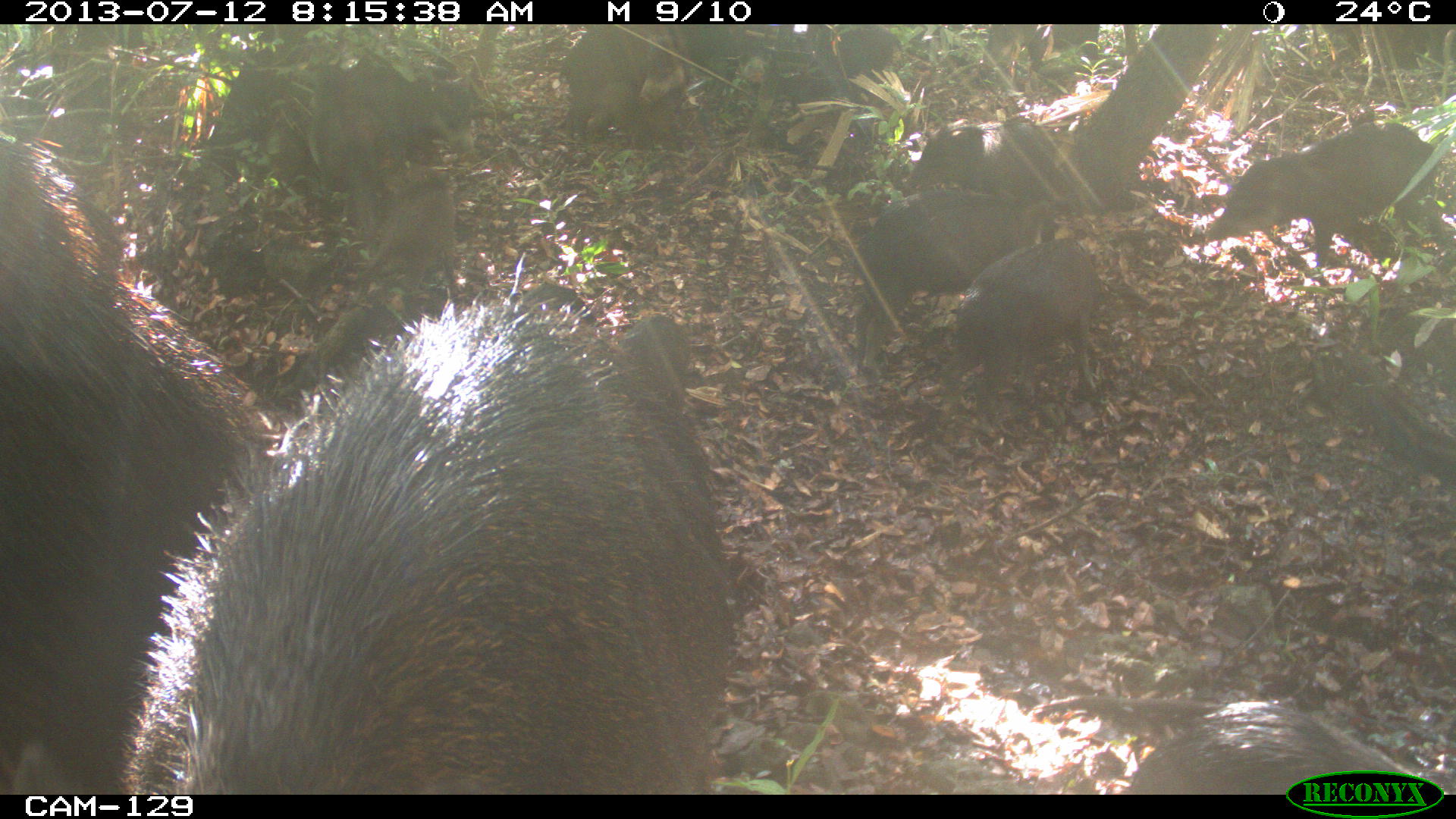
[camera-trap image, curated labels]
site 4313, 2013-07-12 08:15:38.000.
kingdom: Animalia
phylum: Chordata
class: Mammalia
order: Artiodactyla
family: Tayassuidae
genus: Tayassu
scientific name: Tayassu pecari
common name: white-lipped peccary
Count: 20.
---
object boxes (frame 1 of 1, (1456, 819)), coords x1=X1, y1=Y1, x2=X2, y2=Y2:
tayassu pecari: x1=122, y1=279, x2=732, y2=794; x1=0, y1=125, x2=279, y2=795; x1=852, y1=186, x2=1053, y2=377; x1=1205, y1=120, x2=1451, y2=271; x1=1114, y1=696, x2=1420, y2=794; x1=304, y1=50, x2=476, y2=224; x1=947, y1=237, x2=1105, y2=400; x1=350, y1=169, x2=471, y2=318; x1=558, y1=22, x2=687, y2=155; x1=900, y1=118, x2=1057, y2=190; x1=989, y1=25, x2=1098, y2=75; x1=833, y1=24, x2=907, y2=77